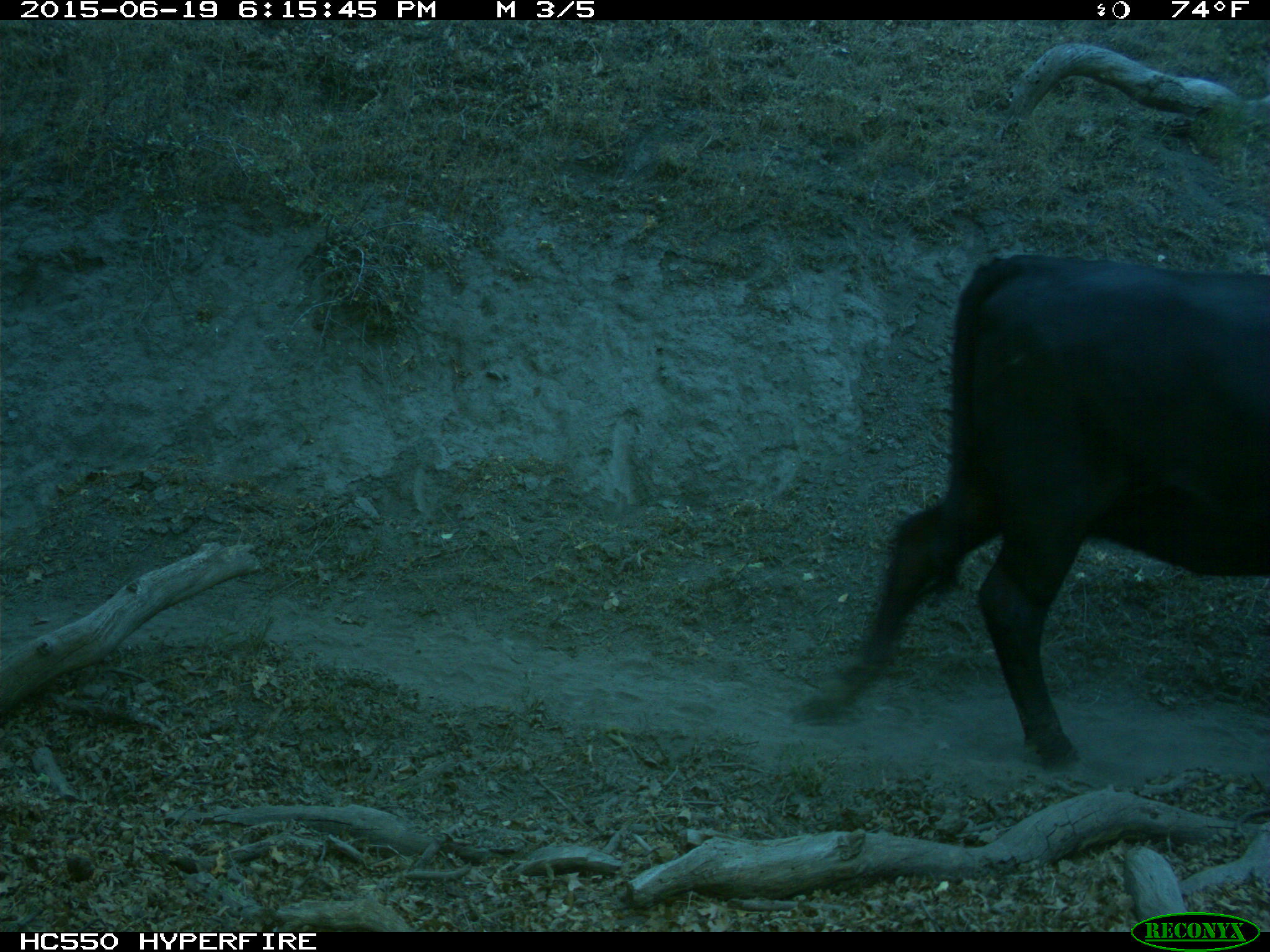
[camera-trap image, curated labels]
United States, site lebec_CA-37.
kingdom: Animalia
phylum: Chordata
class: Mammalia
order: Artiodactyla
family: Bovidae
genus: Bos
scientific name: Bos taurus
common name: domestic cow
Bos taurus (domestic cow).